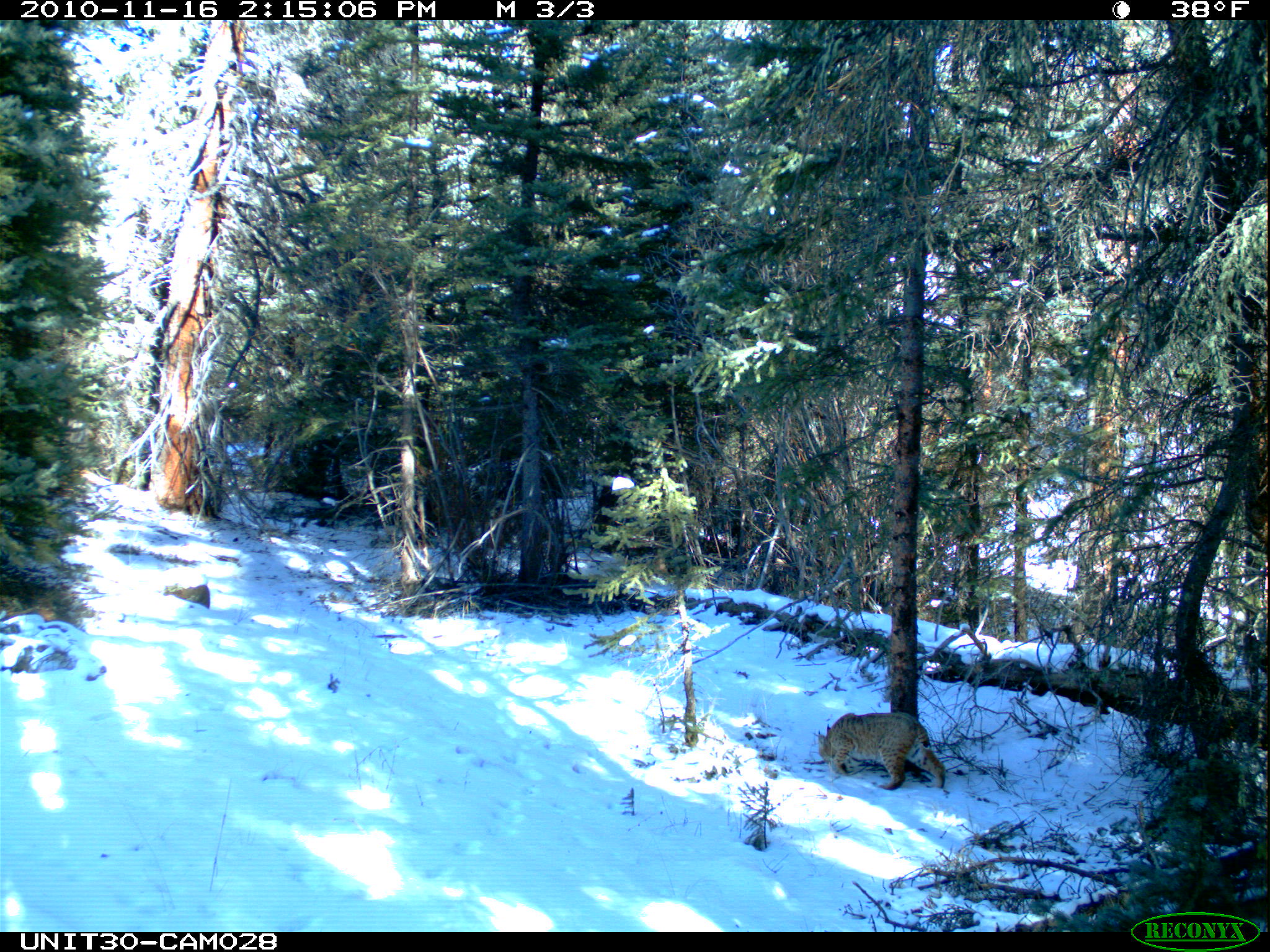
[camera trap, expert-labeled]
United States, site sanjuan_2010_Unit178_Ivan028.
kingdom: Animalia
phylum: Chordata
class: Mammalia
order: Carnivora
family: Felidae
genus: Lynx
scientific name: Lynx rufus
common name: bobcat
Lynx rufus (bobcat).